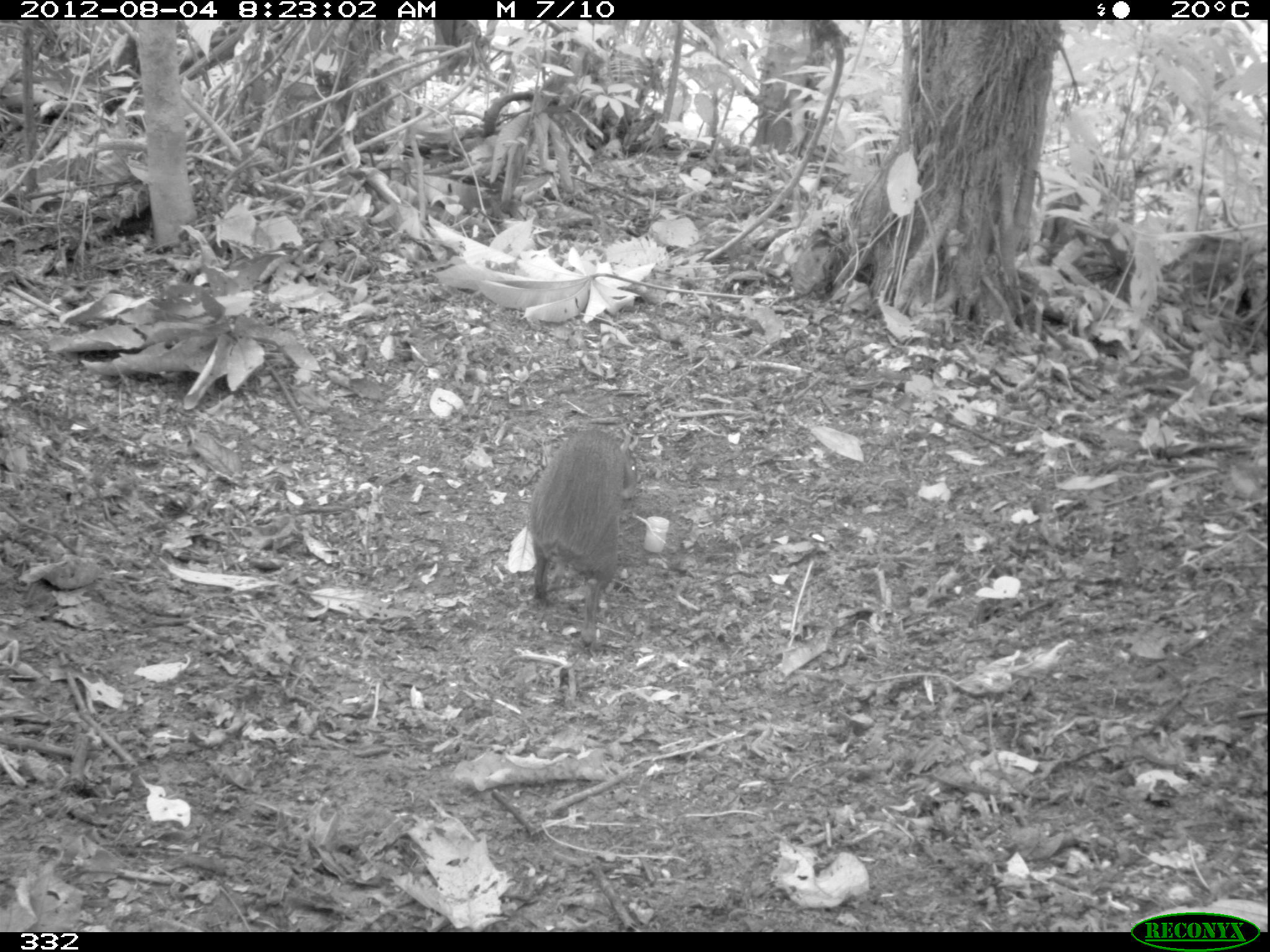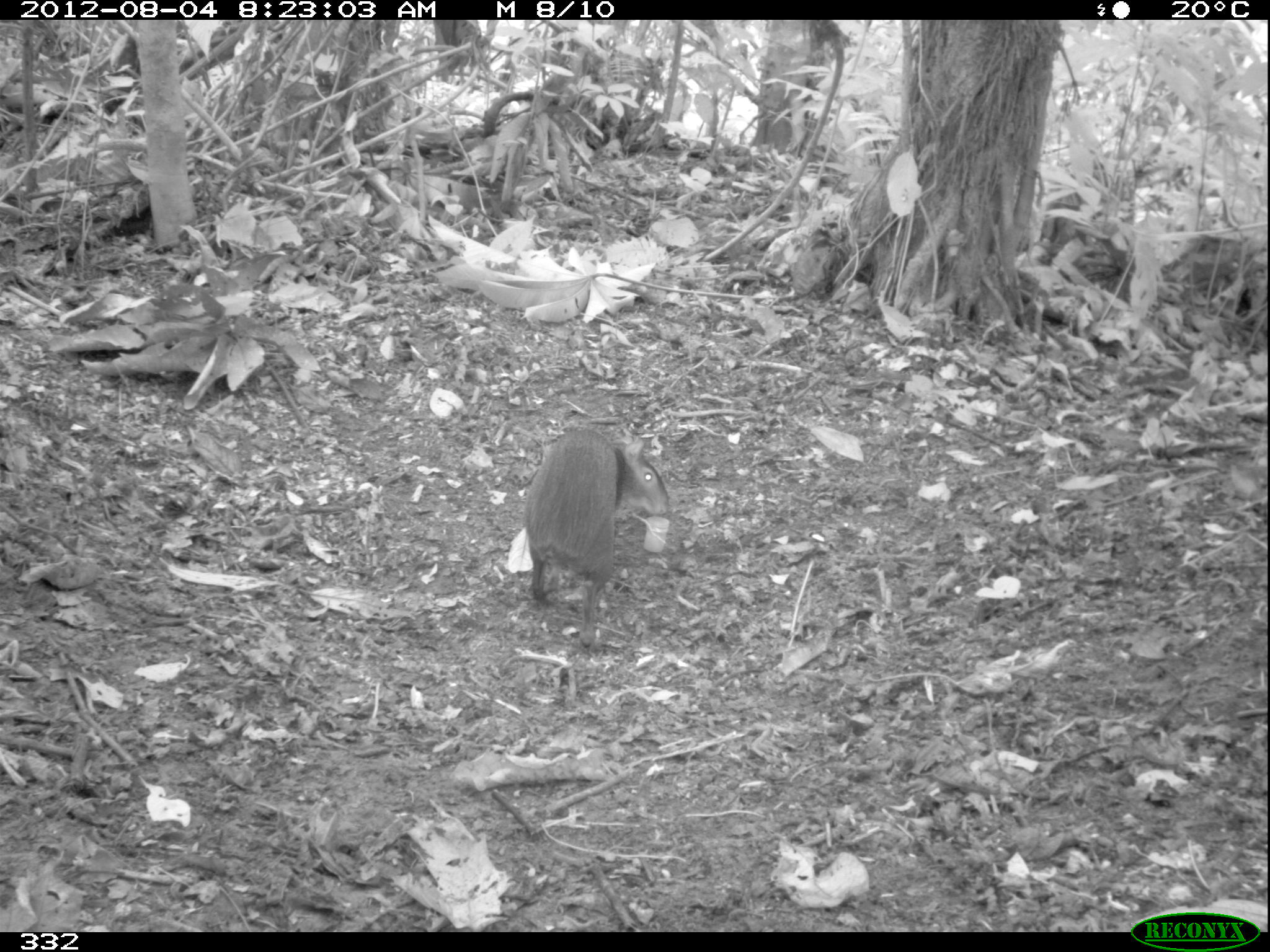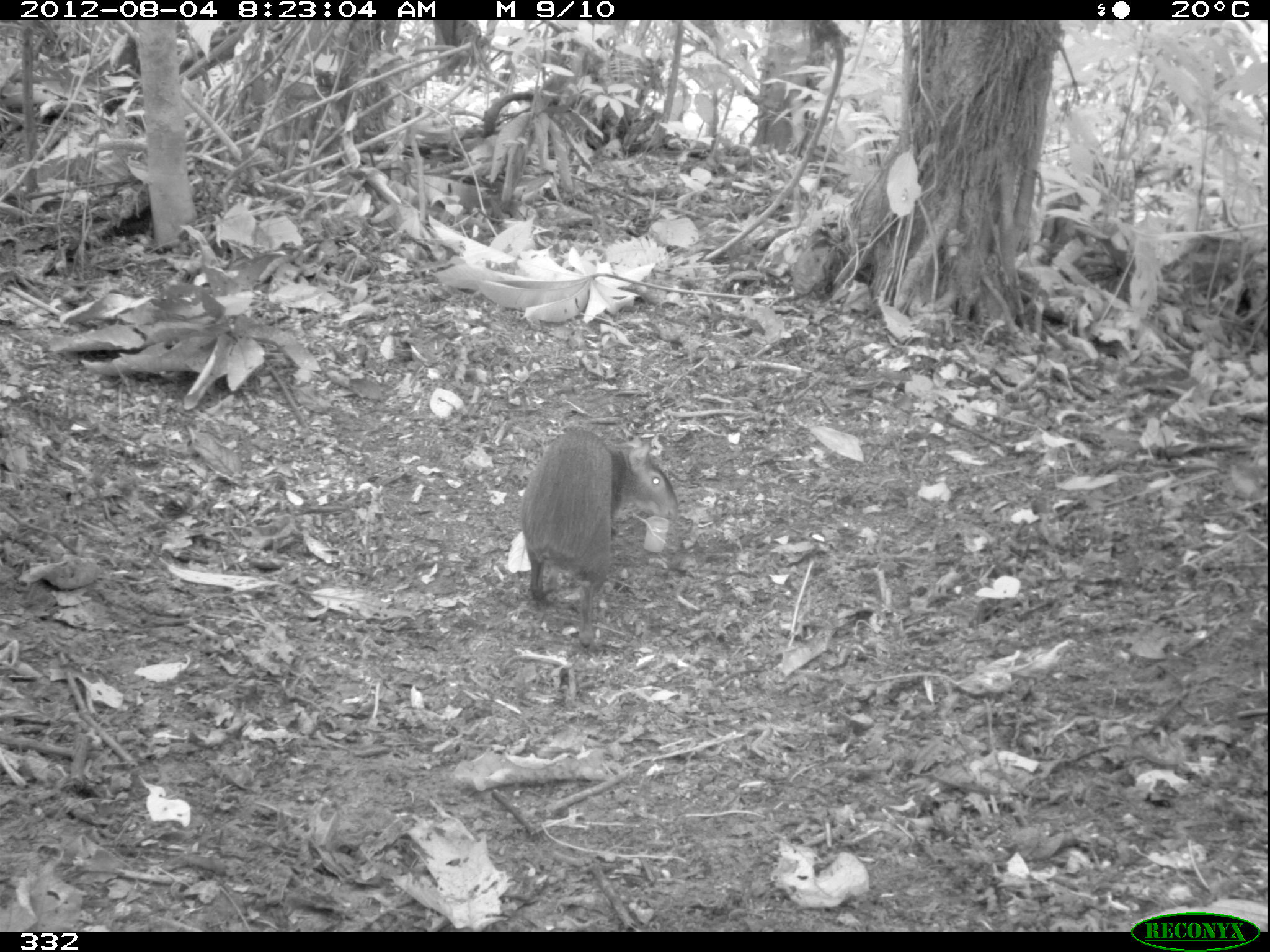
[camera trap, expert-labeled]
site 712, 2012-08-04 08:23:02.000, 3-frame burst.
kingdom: Animalia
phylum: Chordata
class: Mammalia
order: Artiodactyla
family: Tayassuidae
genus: Tayassu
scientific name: Tayassu pecari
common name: white-lipped peccary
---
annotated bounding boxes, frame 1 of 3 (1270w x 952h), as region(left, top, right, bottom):
tayassu pecari: region(527, 422, 638, 645)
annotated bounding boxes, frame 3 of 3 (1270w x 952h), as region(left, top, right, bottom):
tayassu pecari: region(519, 428, 678, 649)